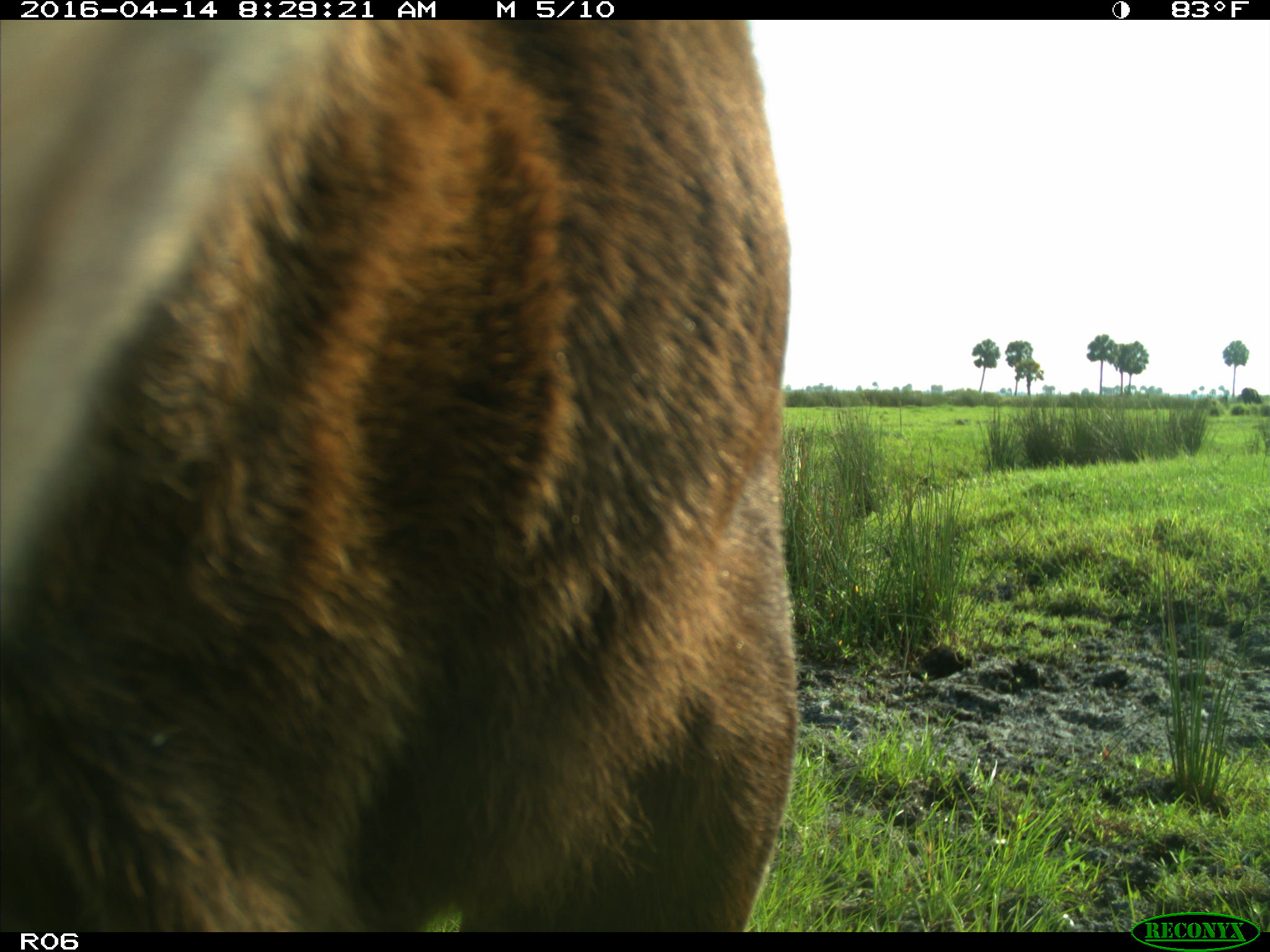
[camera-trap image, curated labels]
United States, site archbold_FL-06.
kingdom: Animalia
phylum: Chordata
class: Mammalia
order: Artiodactyla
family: Bovidae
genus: Bos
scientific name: Bos taurus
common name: domestic cow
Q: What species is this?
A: Bos taurus (domestic cow).